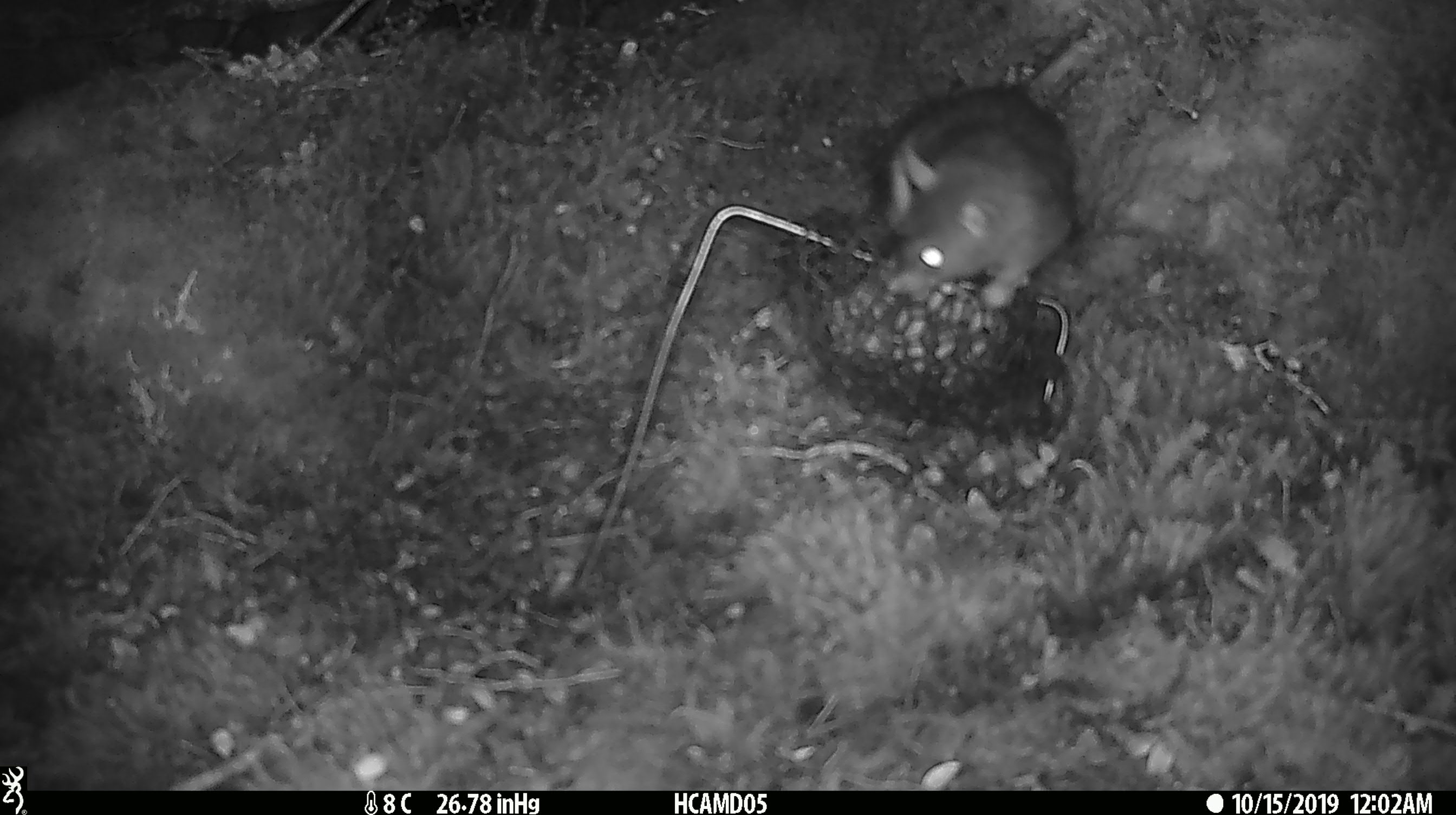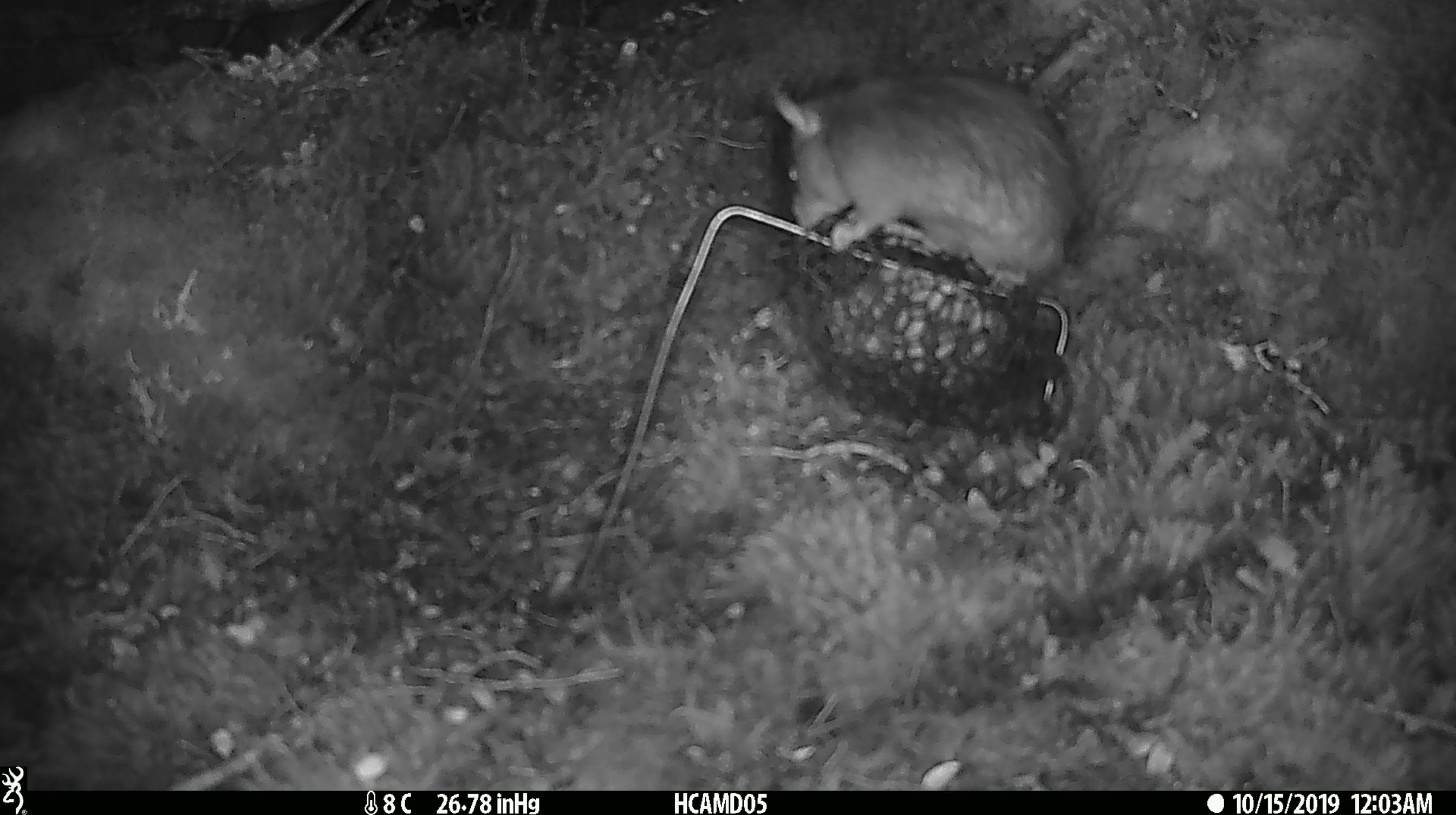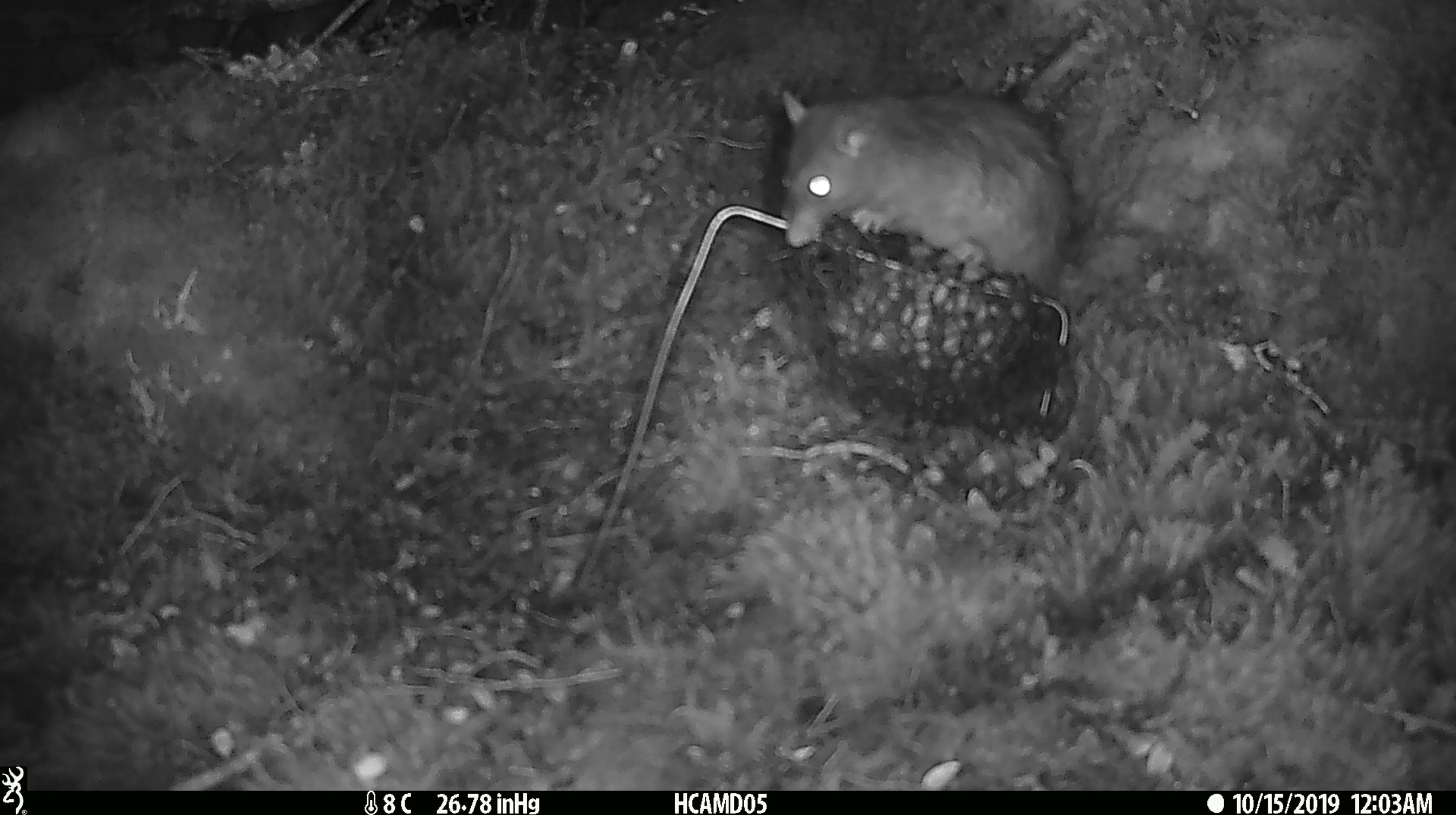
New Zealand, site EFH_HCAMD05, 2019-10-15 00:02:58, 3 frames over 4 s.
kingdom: Animalia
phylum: Chordata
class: Mammalia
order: Rodentia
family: Muridae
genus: Rattus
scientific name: Rattus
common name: rat